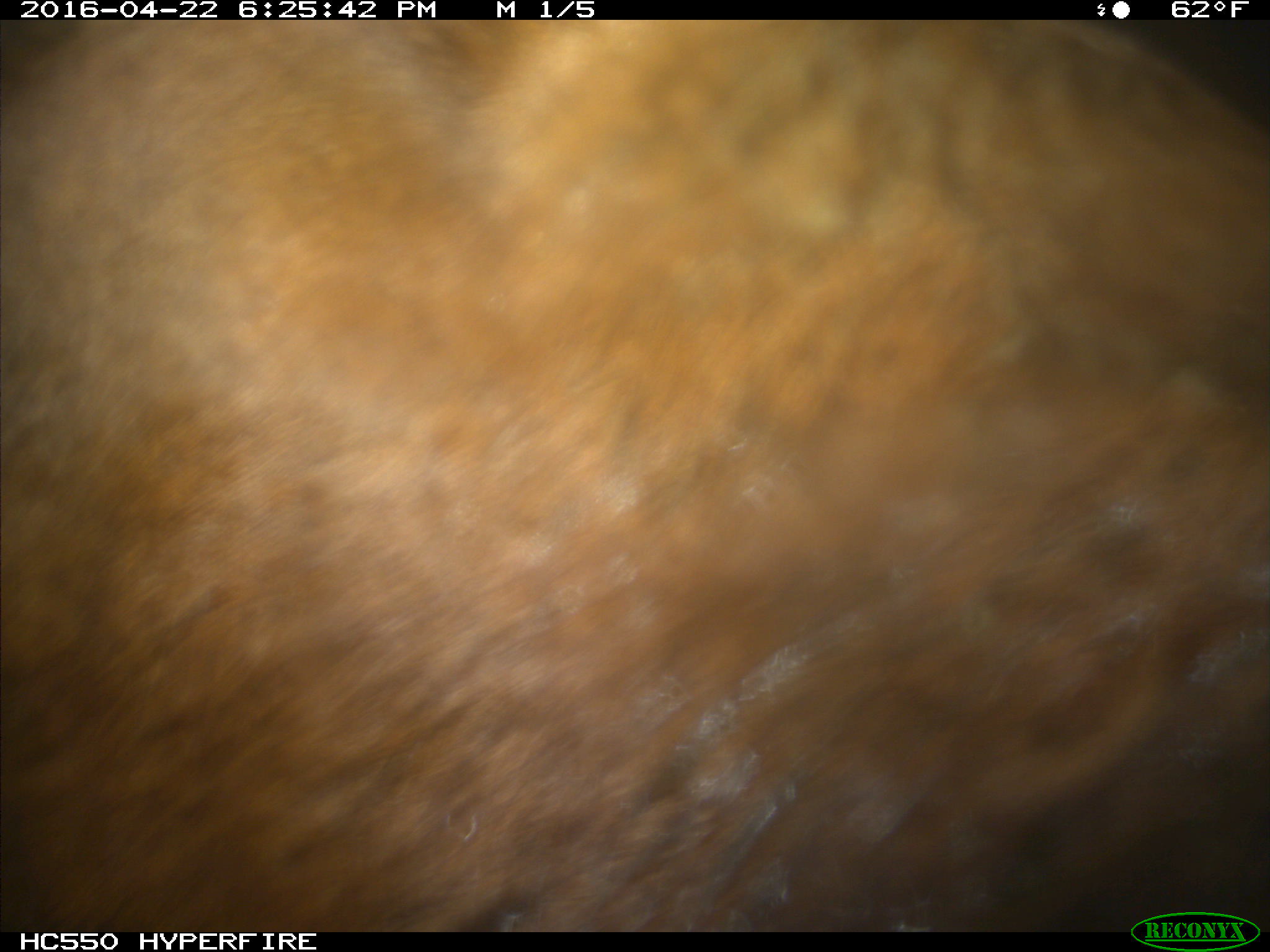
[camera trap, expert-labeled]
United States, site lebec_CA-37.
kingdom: Animalia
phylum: Chordata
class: Mammalia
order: Artiodactyla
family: Bovidae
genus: Bos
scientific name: Bos taurus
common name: domestic cow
Bos taurus (domestic cow).